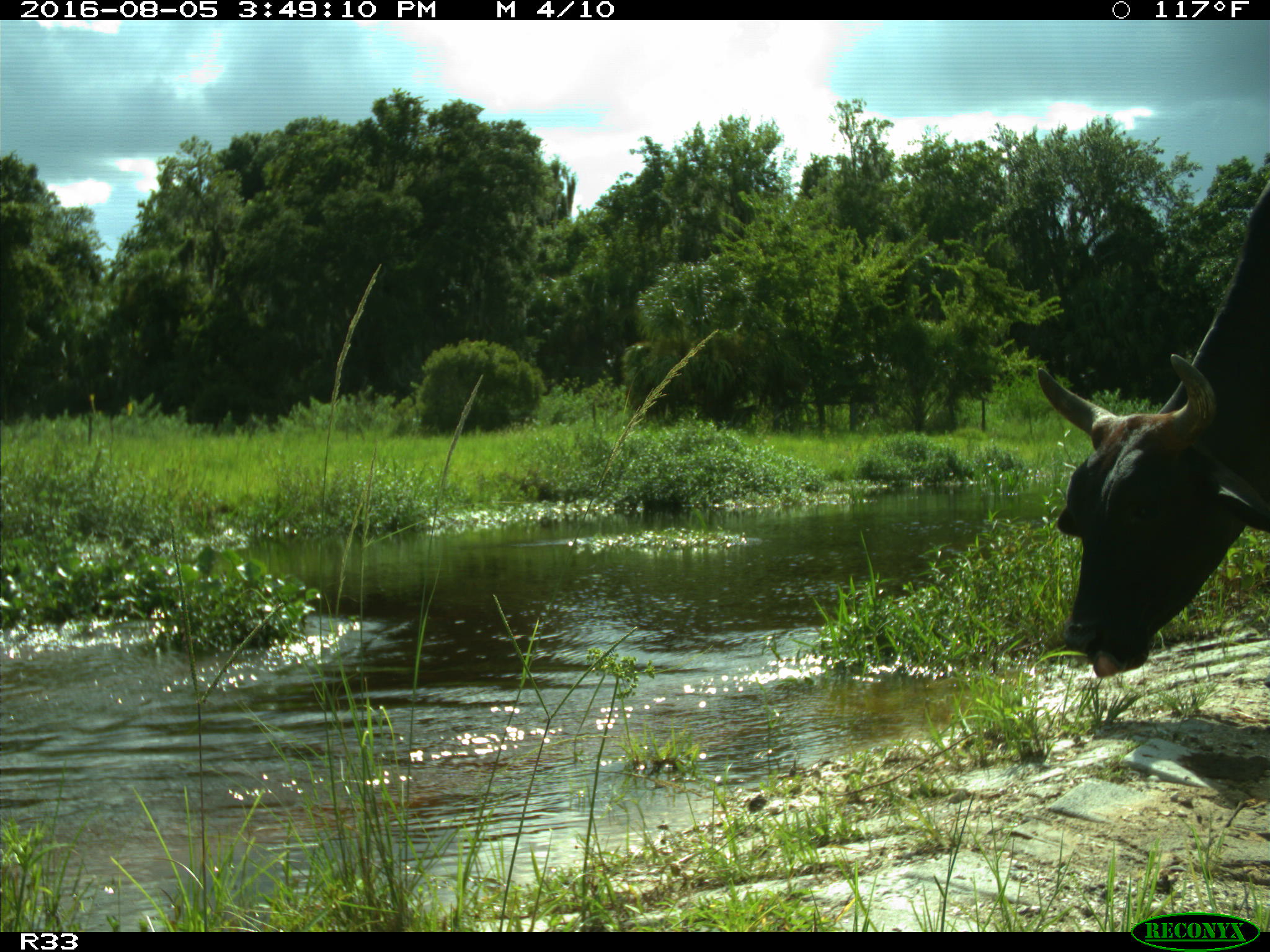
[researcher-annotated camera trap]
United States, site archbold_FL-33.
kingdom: Animalia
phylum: Chordata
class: Mammalia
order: Artiodactyla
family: Bovidae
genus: Bos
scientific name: Bos taurus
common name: domestic cow